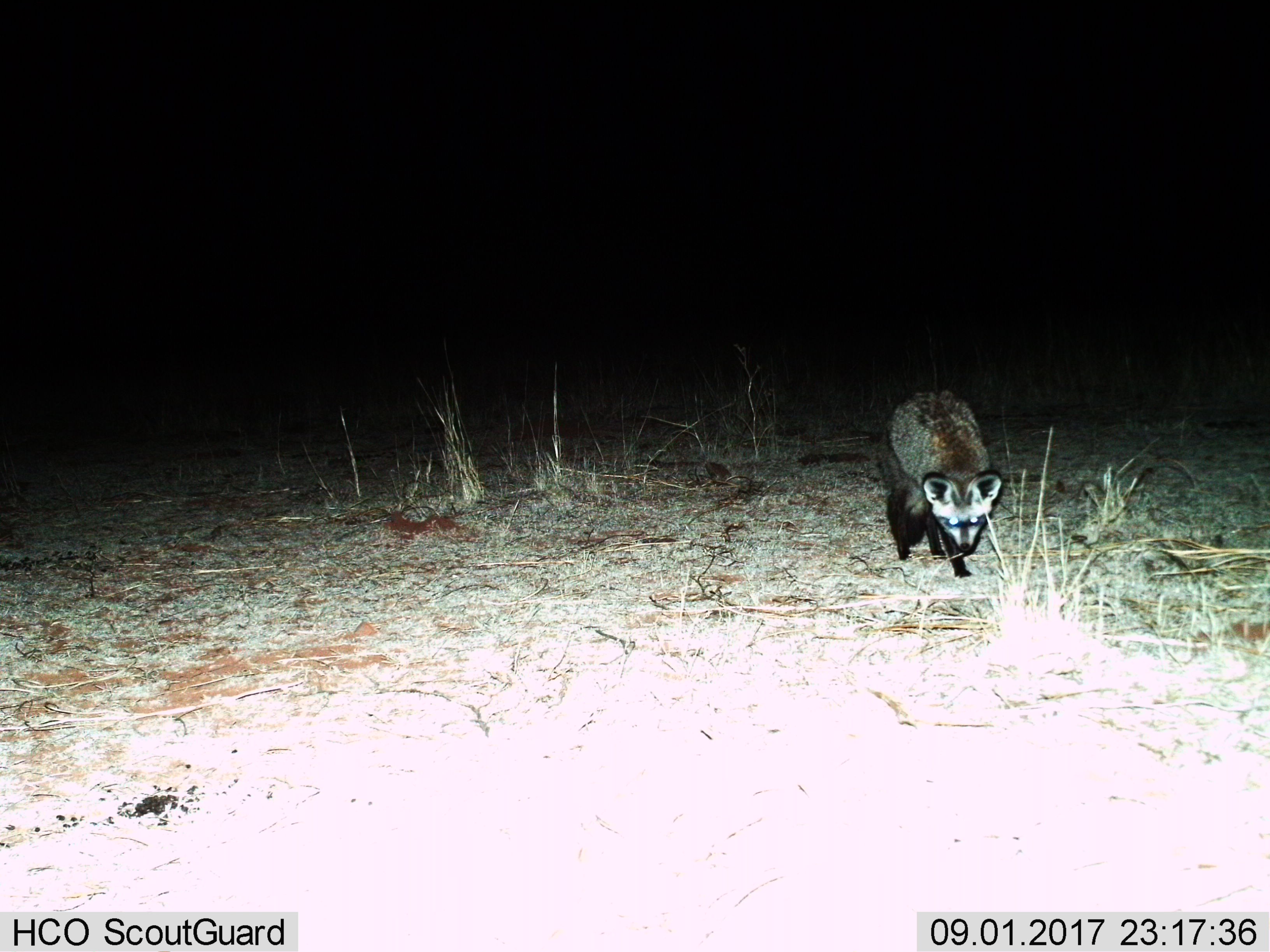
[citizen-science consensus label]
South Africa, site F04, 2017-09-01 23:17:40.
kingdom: Animalia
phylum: Chordata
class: Mammalia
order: Carnivora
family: Canidae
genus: Otocyon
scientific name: Otocyon megalotis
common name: bat-eared fox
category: foxbateared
Foxbateared (bat-eared fox) (Otocyon megalotis), count 1. Behavior (volunteer vote fractions): standing 33%, resting 0%, moving 89%, interacting 0%. Young present (vote fraction): 0%. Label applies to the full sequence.